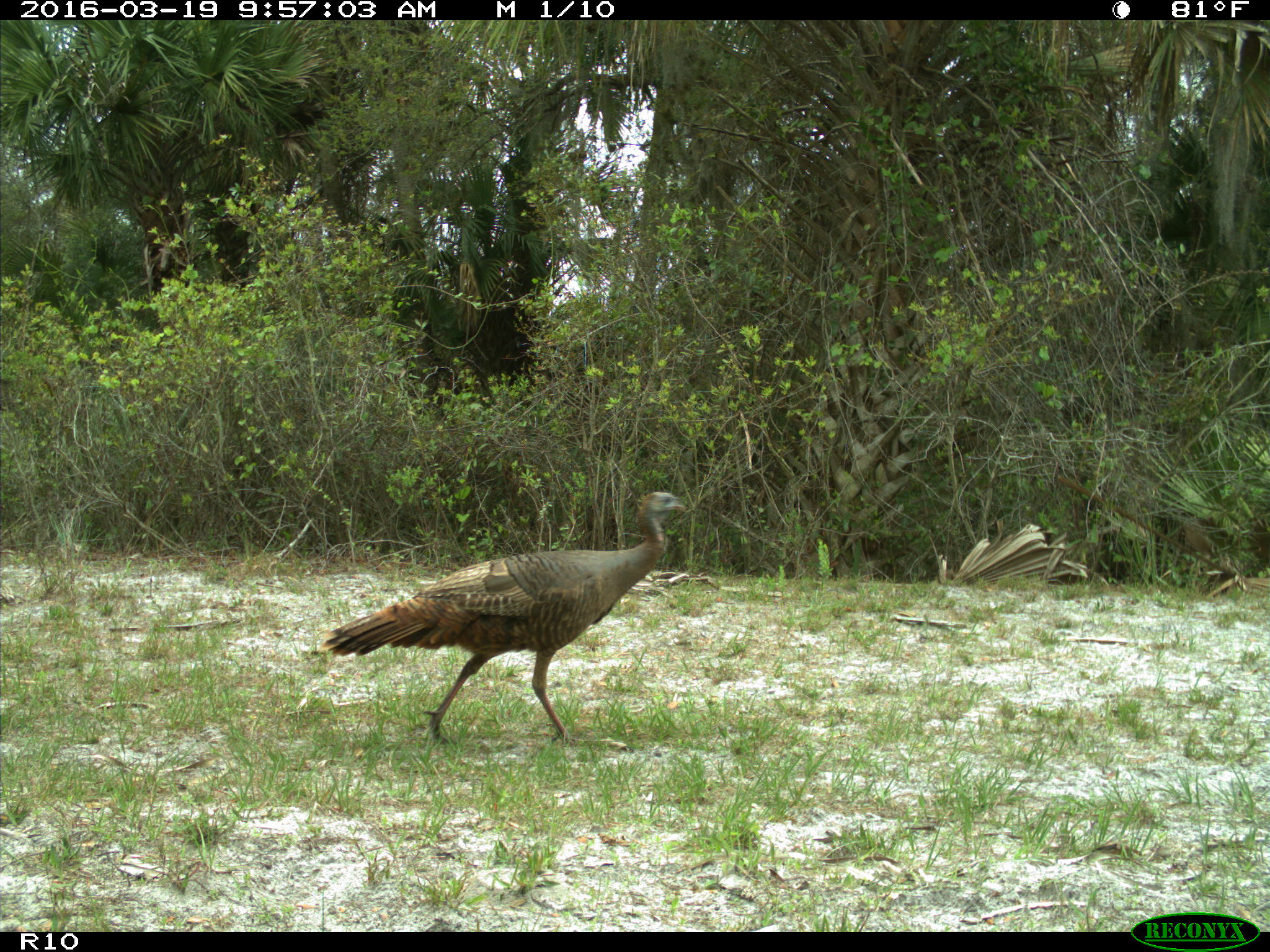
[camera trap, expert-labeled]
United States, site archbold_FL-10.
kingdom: Animalia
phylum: Chordata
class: Aves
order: Galliformes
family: Phasianidae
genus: Meleagris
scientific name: Meleagris gallopavo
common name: wild turkey